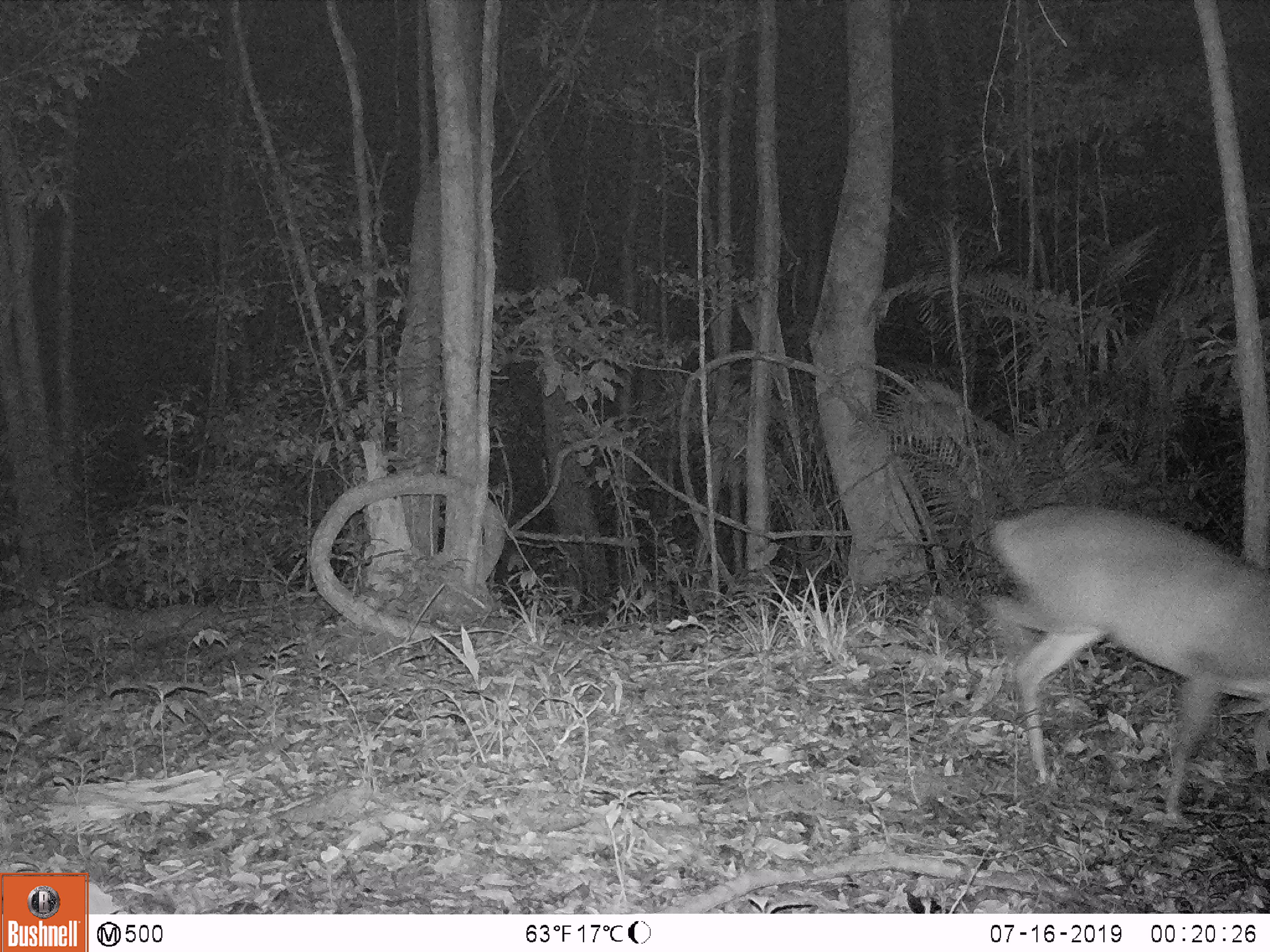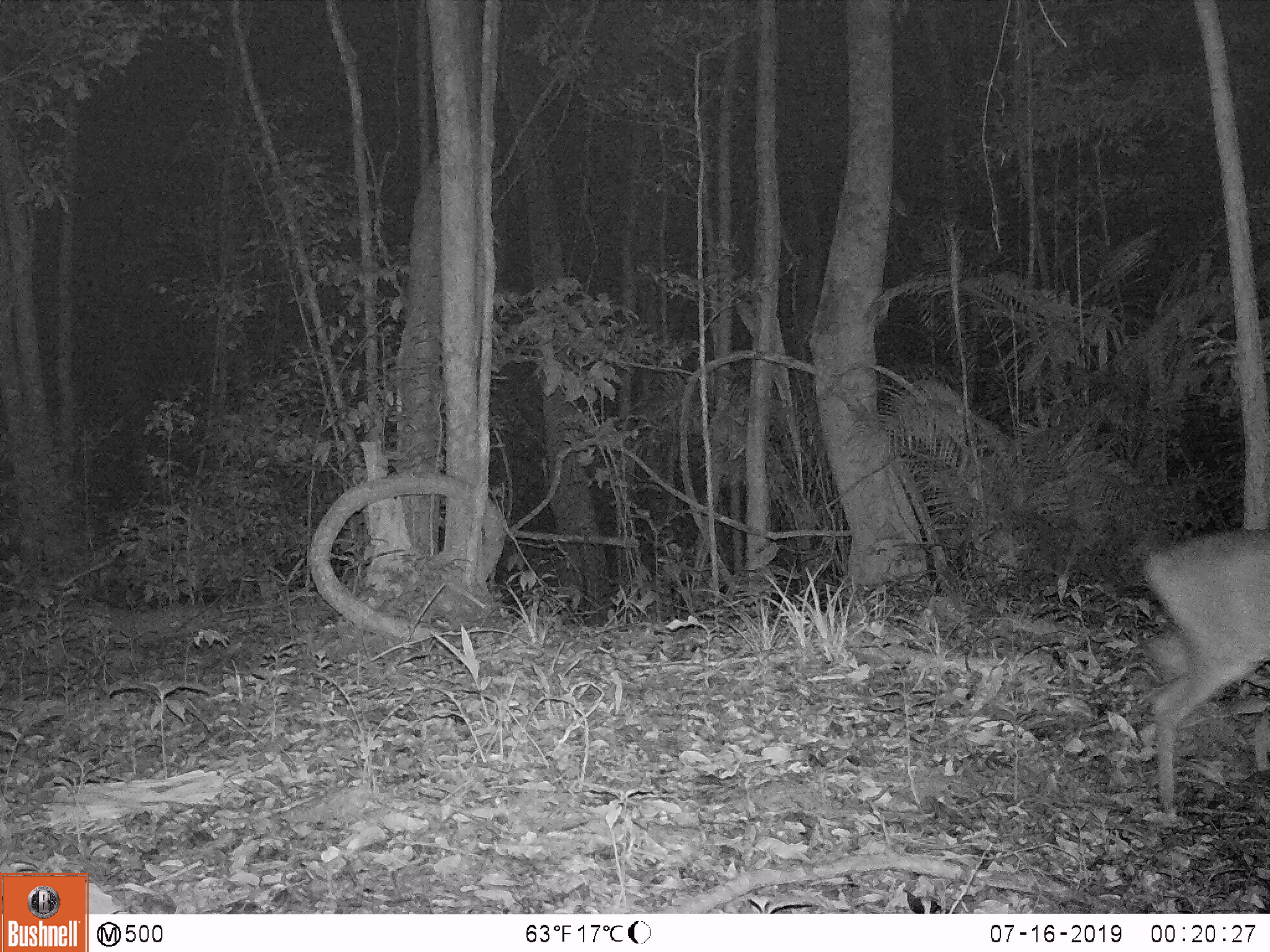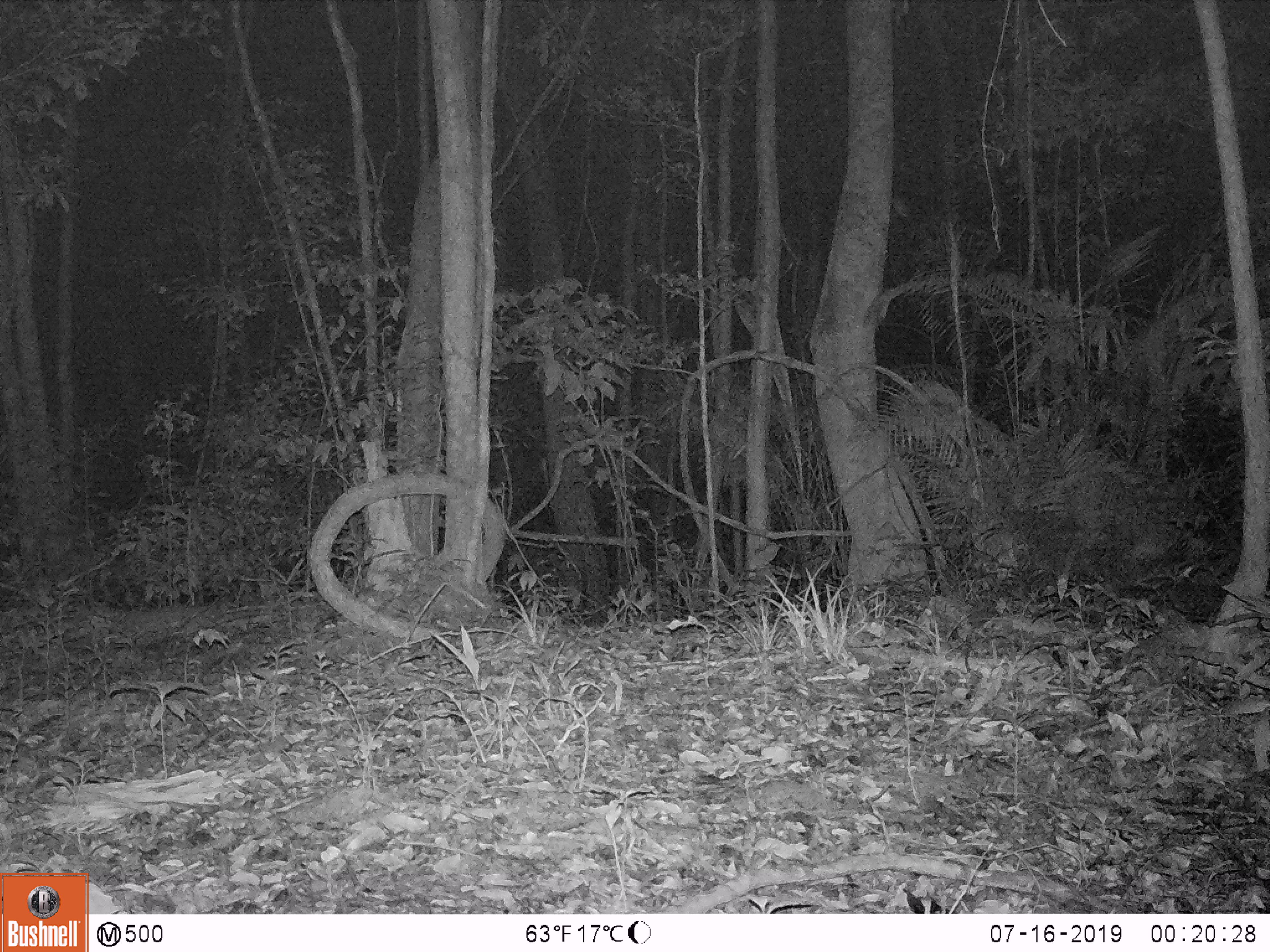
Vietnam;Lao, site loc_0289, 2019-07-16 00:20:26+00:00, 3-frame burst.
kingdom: Animalia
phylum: Chordata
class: Mammalia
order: Artiodactyla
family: Cervidae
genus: Muntiacus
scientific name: Muntiacus vuquangensis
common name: large-antlered muntjac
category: large antlered muntjac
Large antlered muntjac (large-antlered muntjac) (Muntiacus vuquangensis). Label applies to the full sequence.